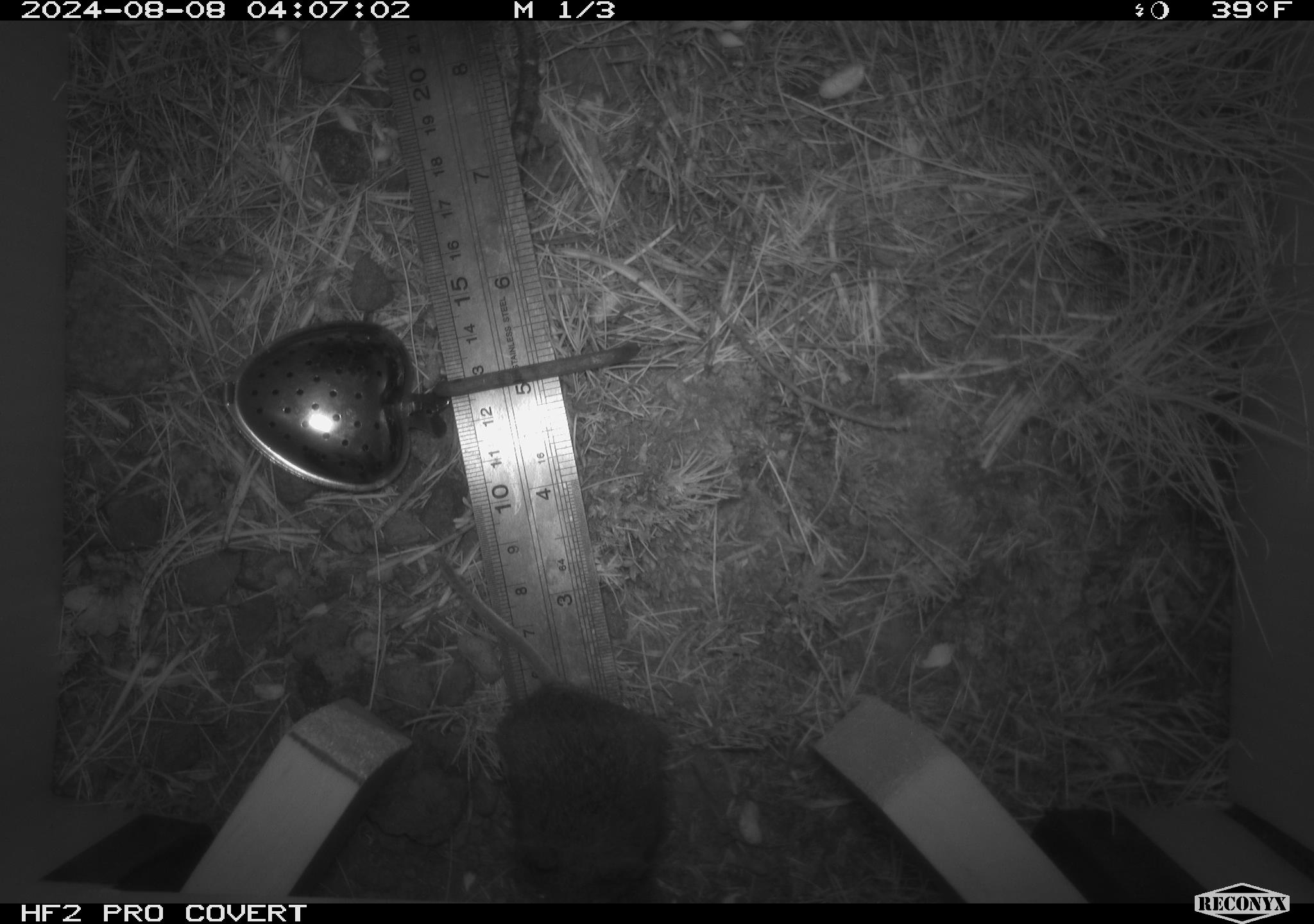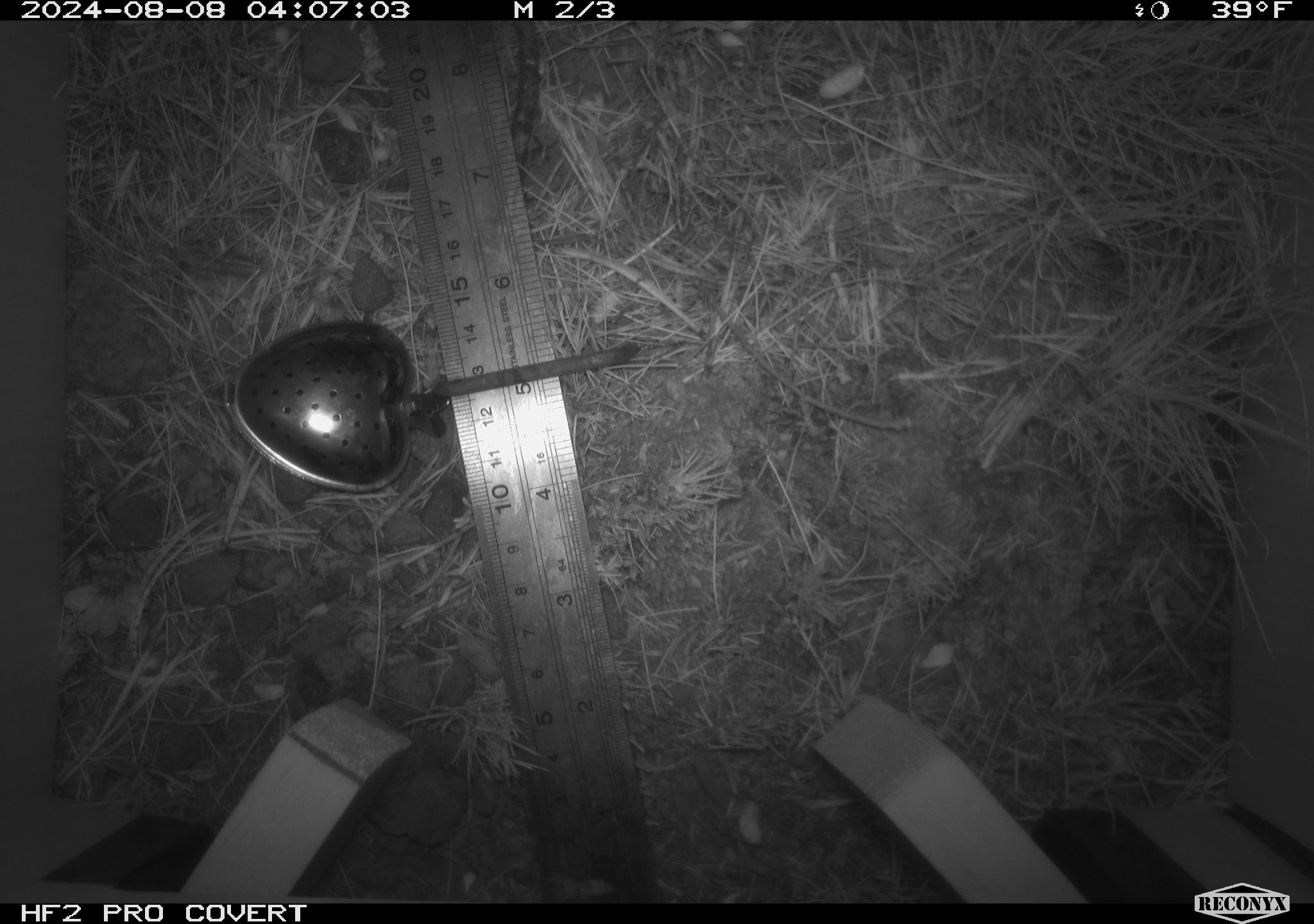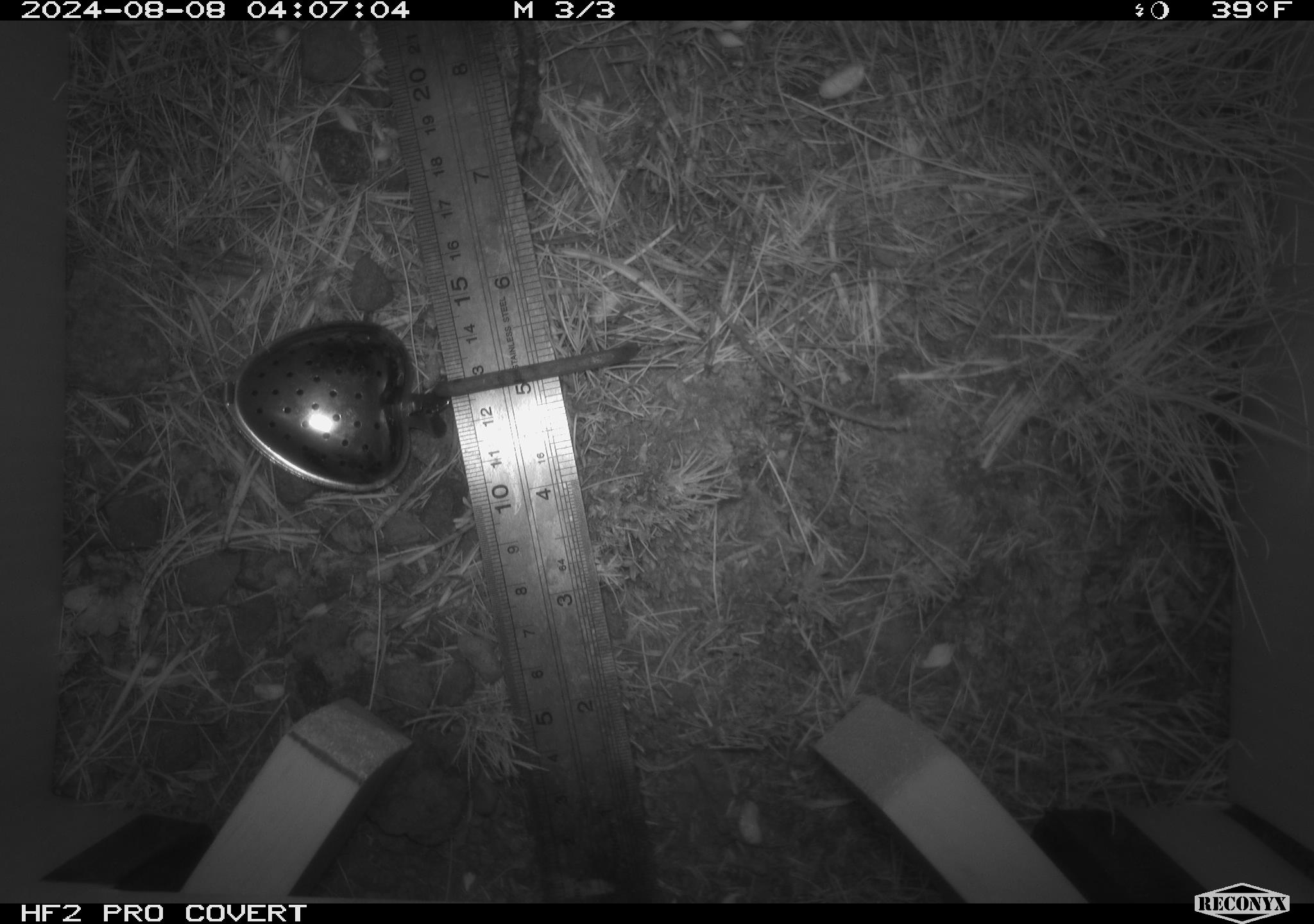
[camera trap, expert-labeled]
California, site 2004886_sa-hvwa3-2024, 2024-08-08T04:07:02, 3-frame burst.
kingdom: Animalia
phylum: Chordata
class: Mammalia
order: Rodentia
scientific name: Rodentia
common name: mouse species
Mouse species (Rodentia).